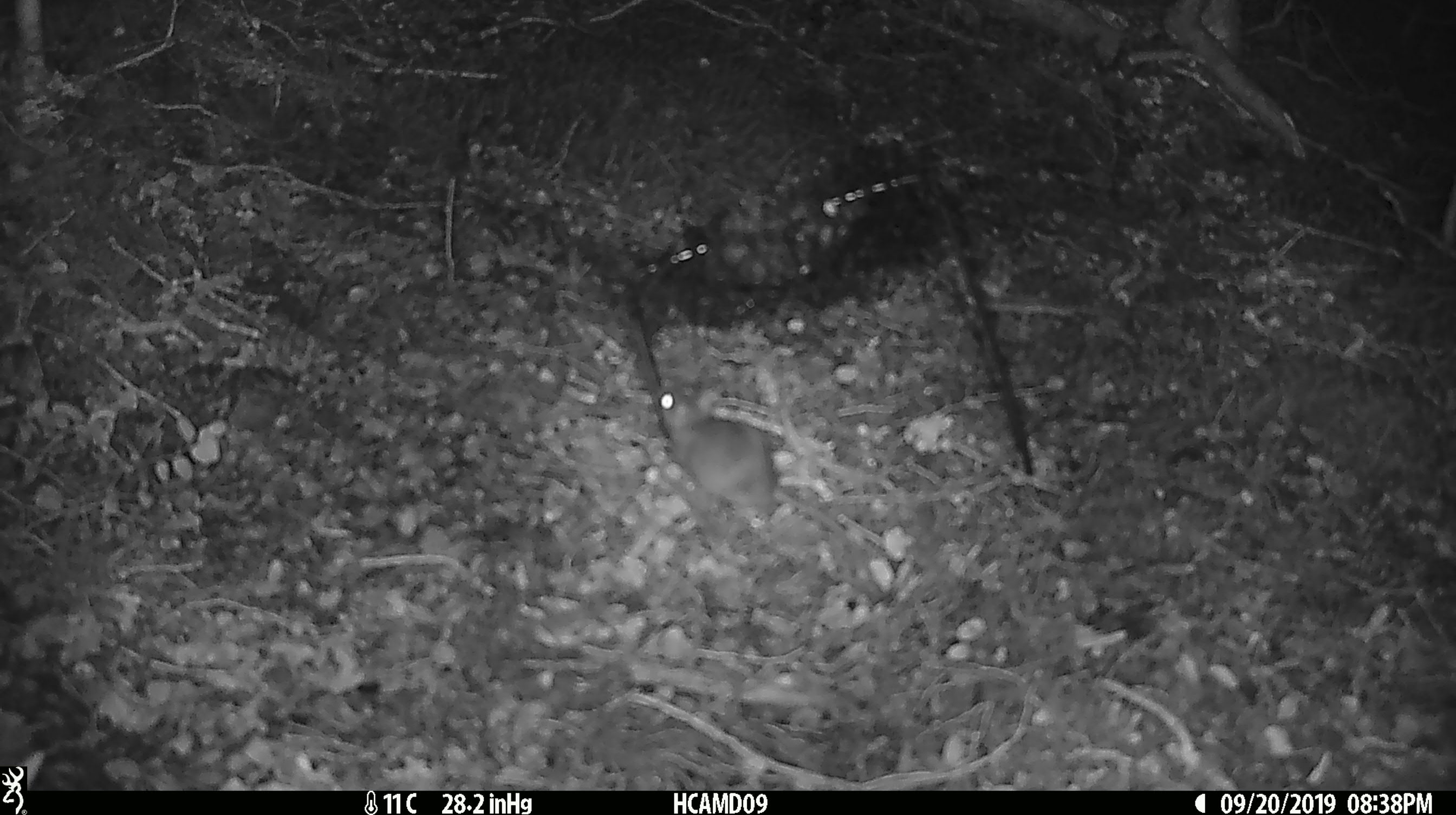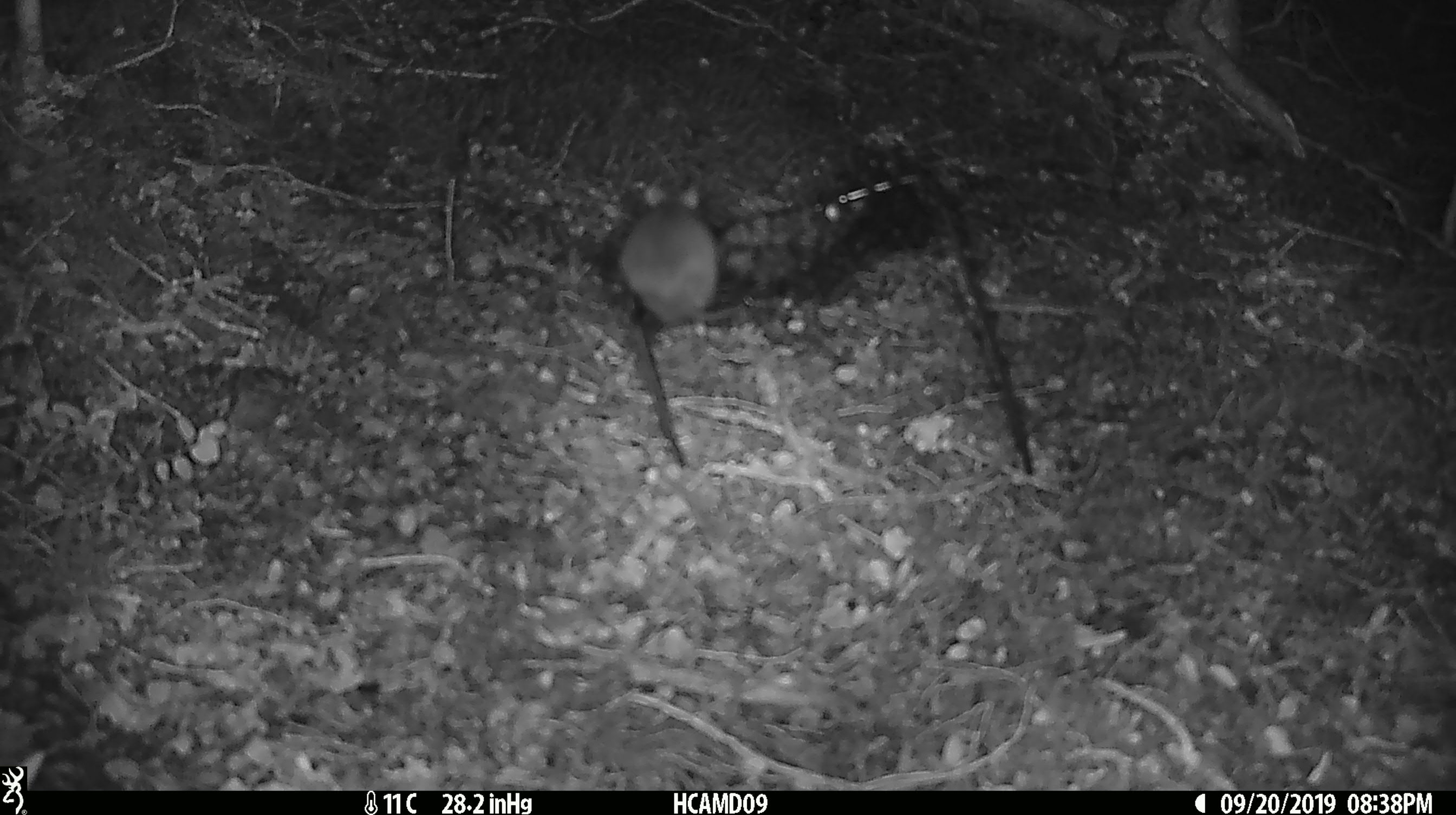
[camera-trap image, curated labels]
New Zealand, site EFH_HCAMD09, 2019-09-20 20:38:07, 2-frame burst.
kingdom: Animalia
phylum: Chordata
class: Mammalia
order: Rodentia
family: Muridae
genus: Mus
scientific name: Mus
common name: mouse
Mouse (Mus).